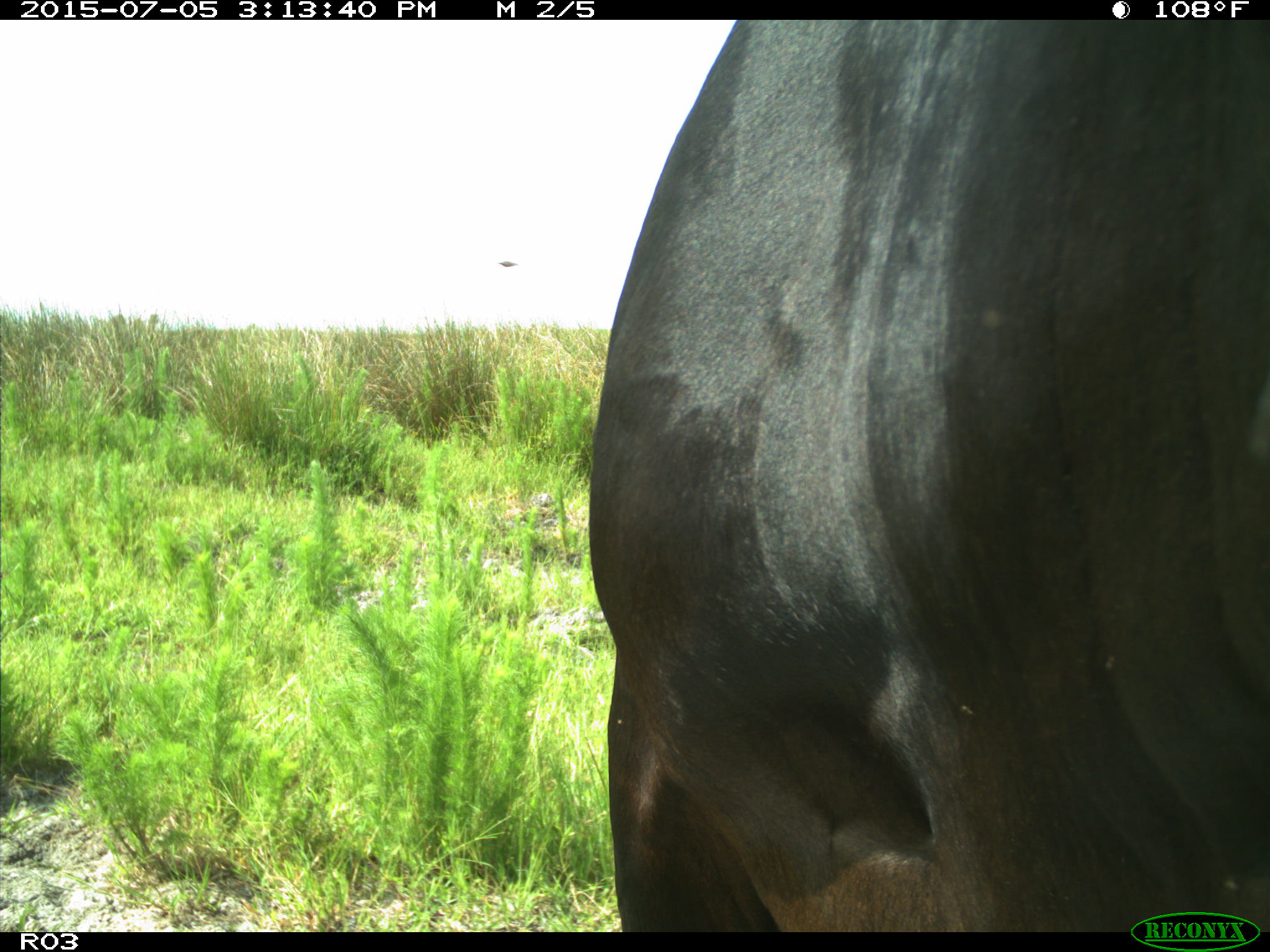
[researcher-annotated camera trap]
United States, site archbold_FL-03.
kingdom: Animalia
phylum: Chordata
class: Mammalia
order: Artiodactyla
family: Bovidae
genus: Bos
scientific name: Bos taurus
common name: domestic cow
Bos taurus (domestic cow).